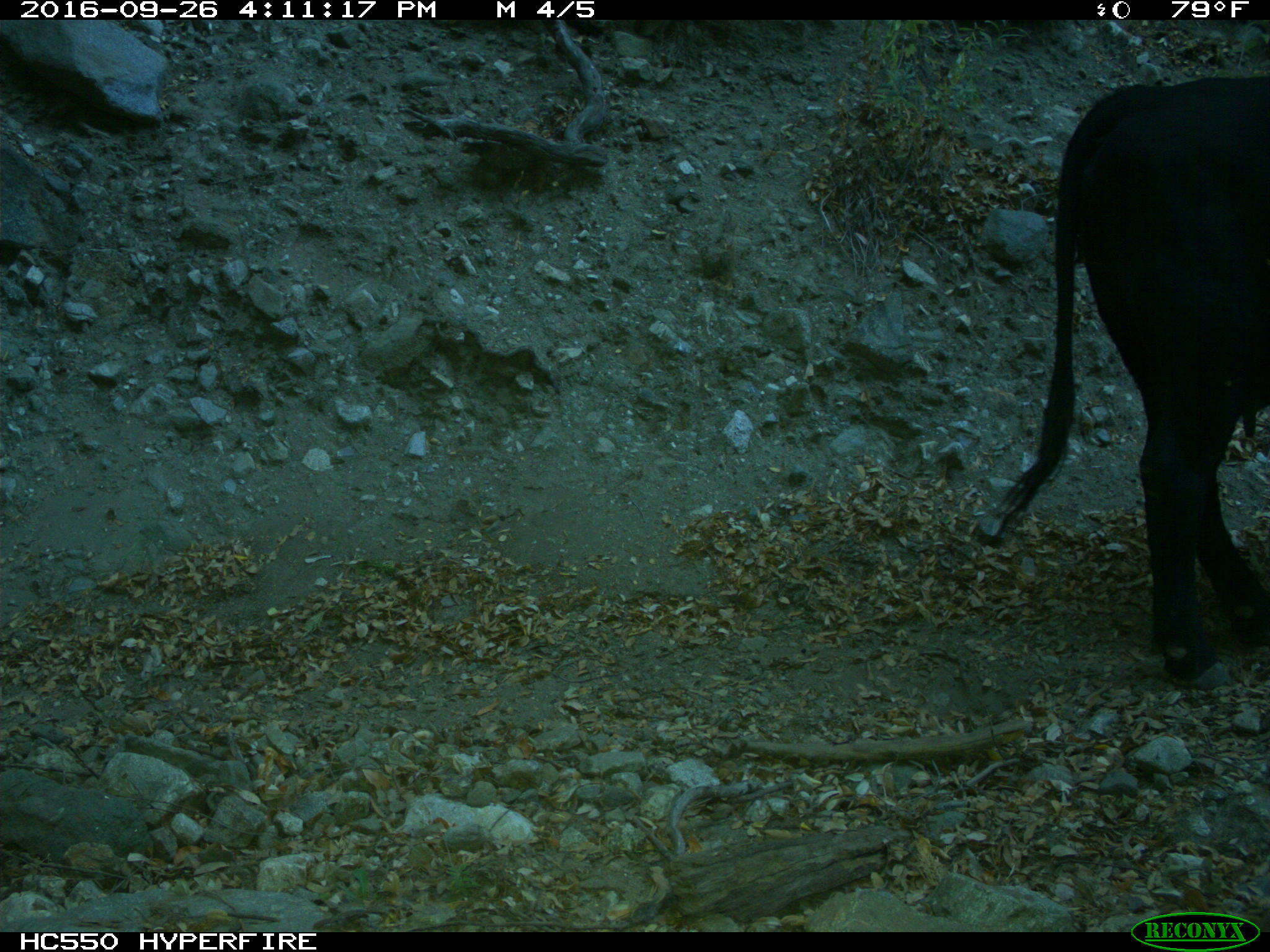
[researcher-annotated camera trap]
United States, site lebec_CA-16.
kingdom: Animalia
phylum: Chordata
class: Mammalia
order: Artiodactyla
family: Bovidae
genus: Bos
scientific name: Bos taurus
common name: domestic cow